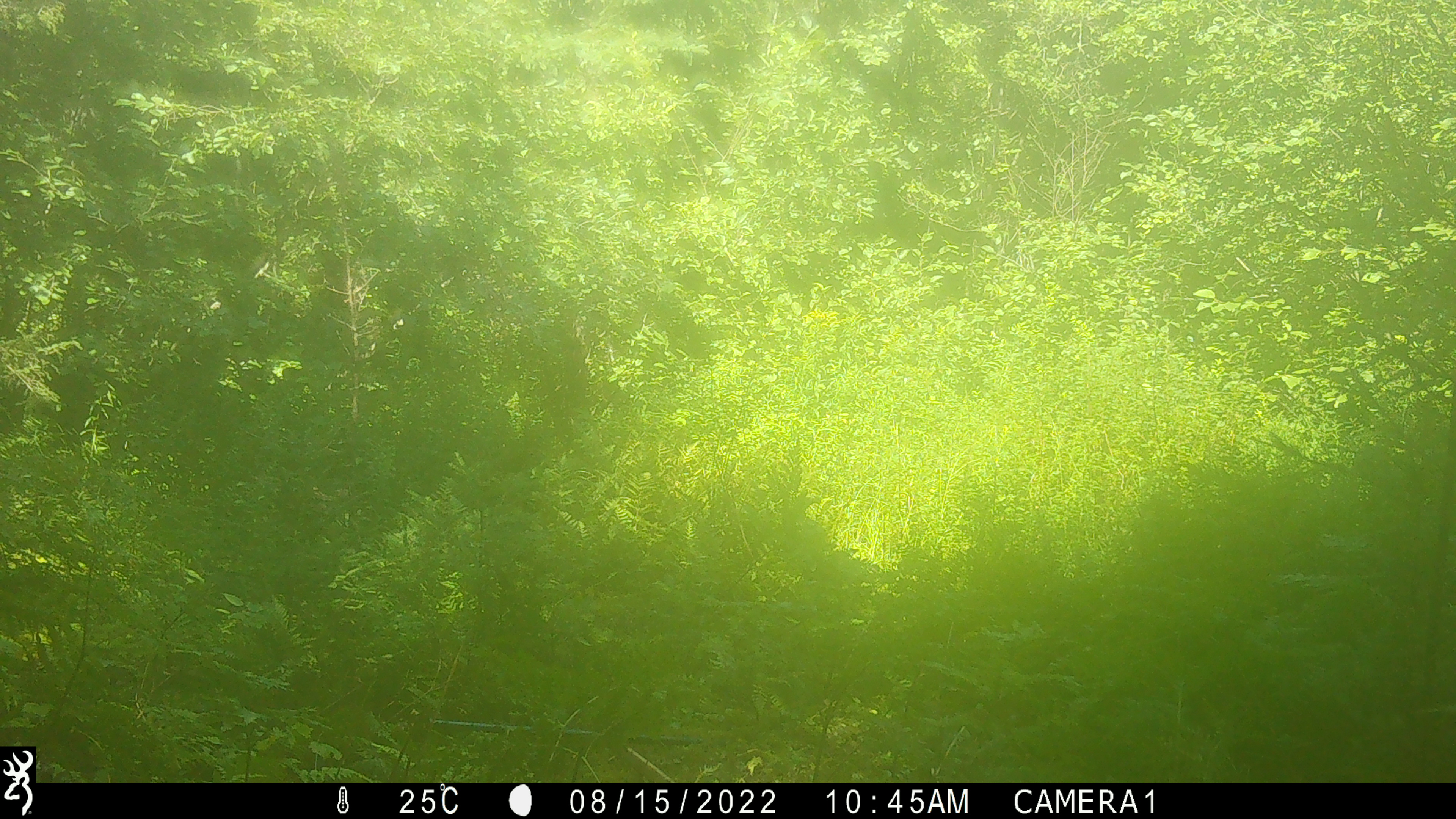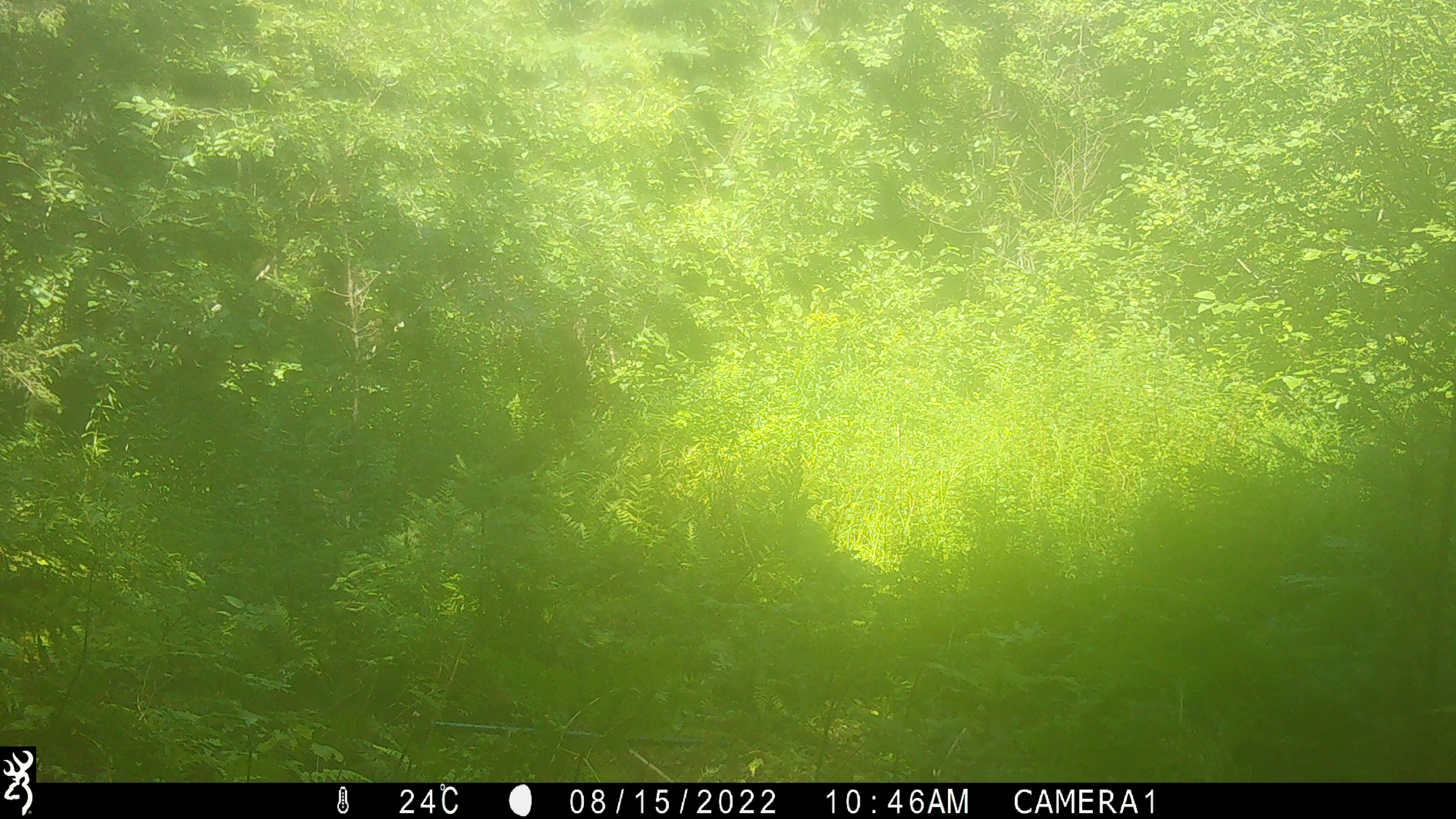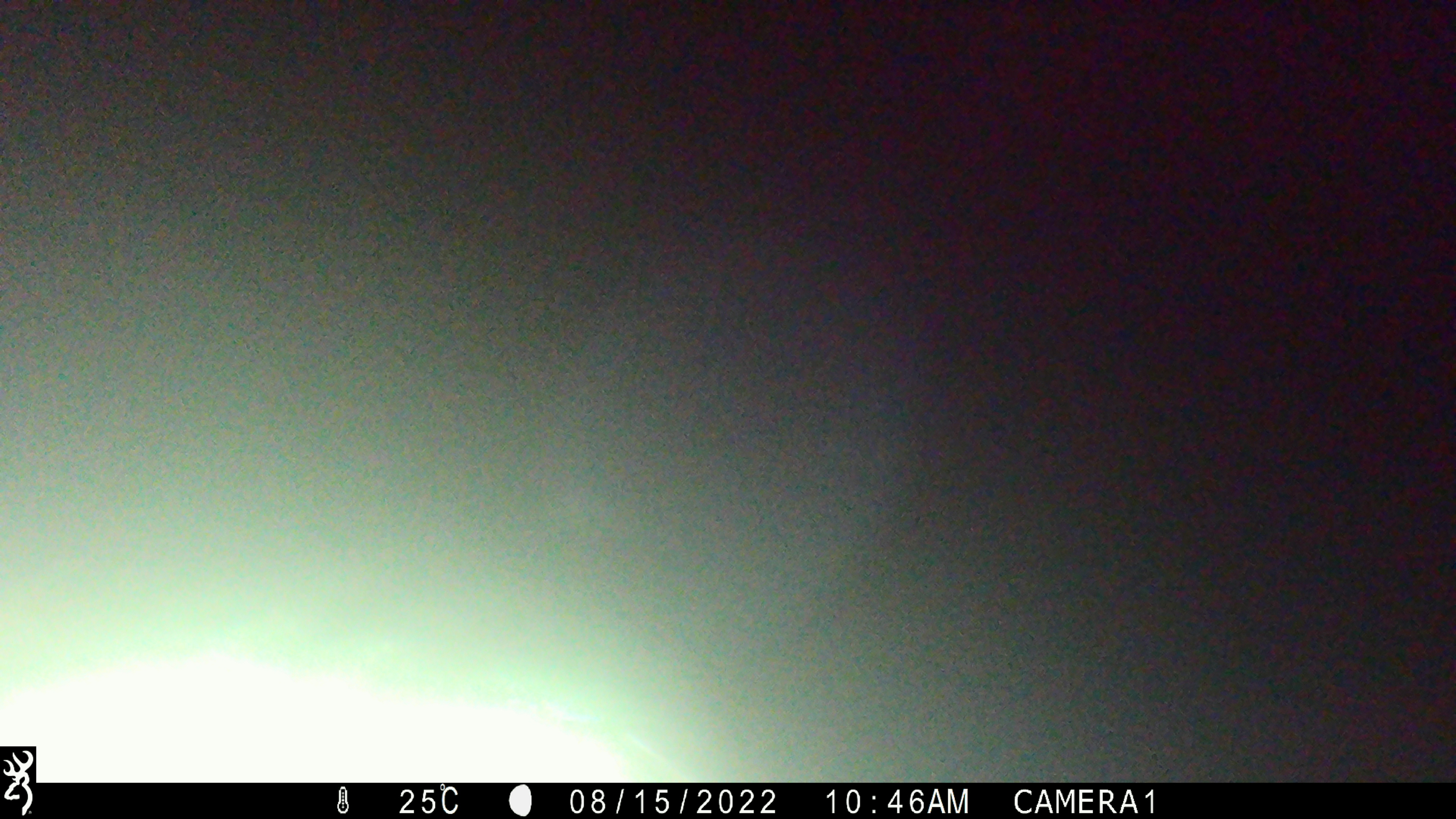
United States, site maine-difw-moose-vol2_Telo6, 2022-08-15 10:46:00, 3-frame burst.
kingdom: Animalia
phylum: Chordata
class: Mammalia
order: Carnivora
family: Ursidae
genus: Ursus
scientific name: Ursus americanus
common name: black bear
Black bear (Ursus americanus).